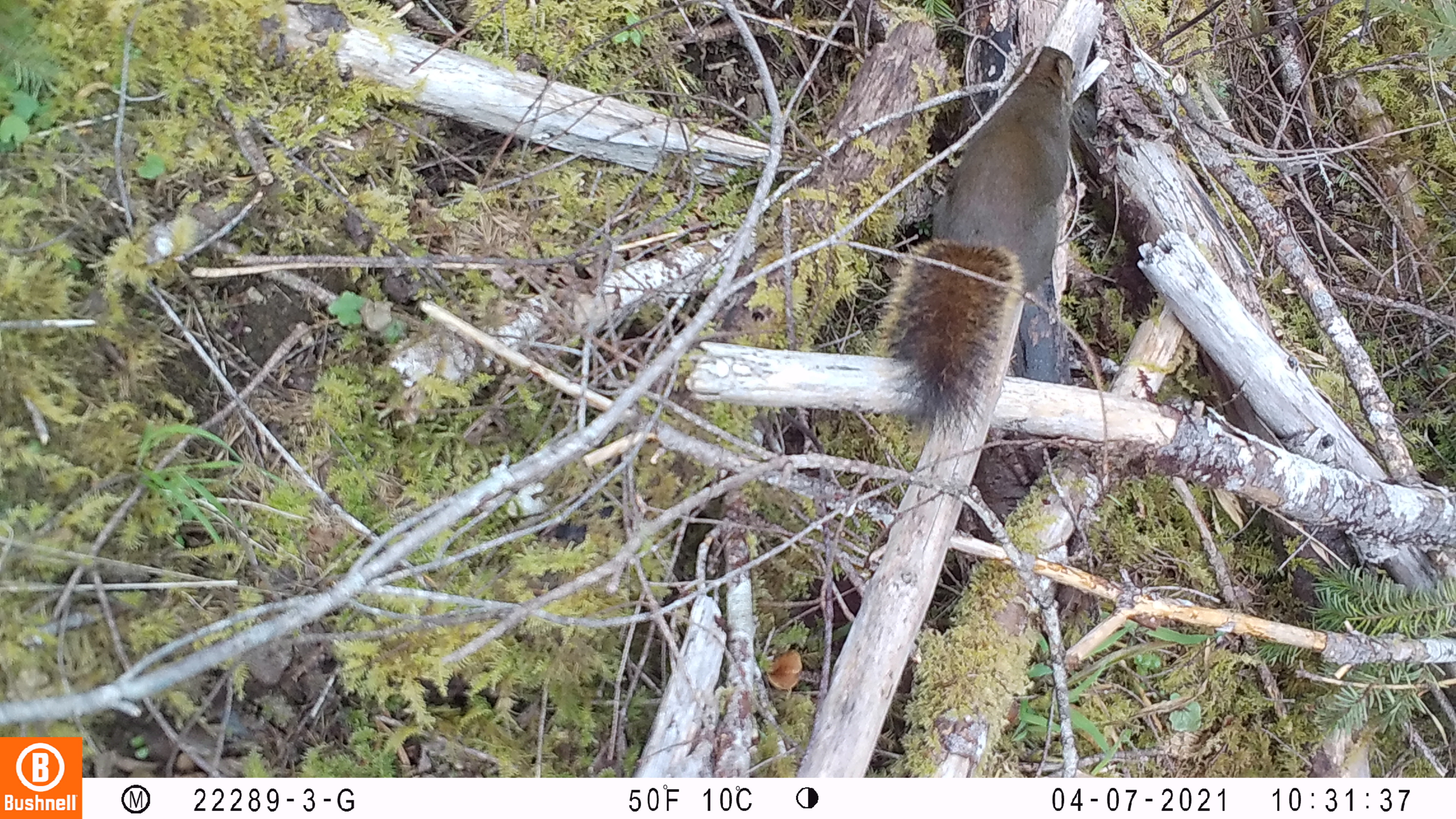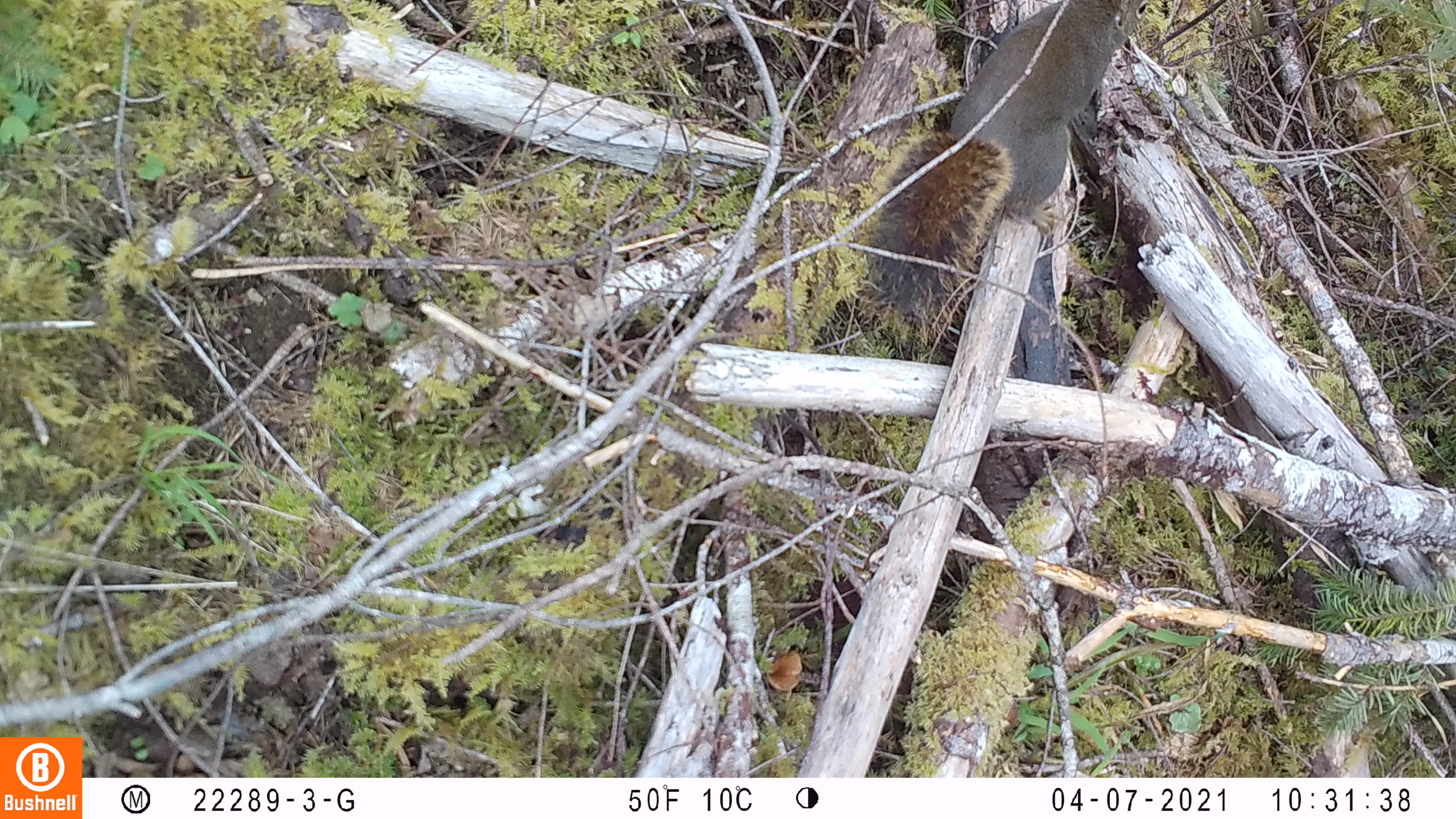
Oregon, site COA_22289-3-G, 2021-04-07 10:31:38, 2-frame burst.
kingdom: Animalia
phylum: Chordata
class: Mammalia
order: Rodentia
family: Sciuridae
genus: Tamiasciurus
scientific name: Tamiasciurus douglasii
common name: douglas squirrel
Douglas squirrel (Tamiasciurus douglasii).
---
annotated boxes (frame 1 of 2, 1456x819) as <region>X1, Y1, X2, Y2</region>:
douglas squirrel: <region>868, 44, 1086, 437</region>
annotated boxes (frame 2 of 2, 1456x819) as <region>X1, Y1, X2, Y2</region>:
douglas squirrel: <region>855, 0, 1143, 336</region>